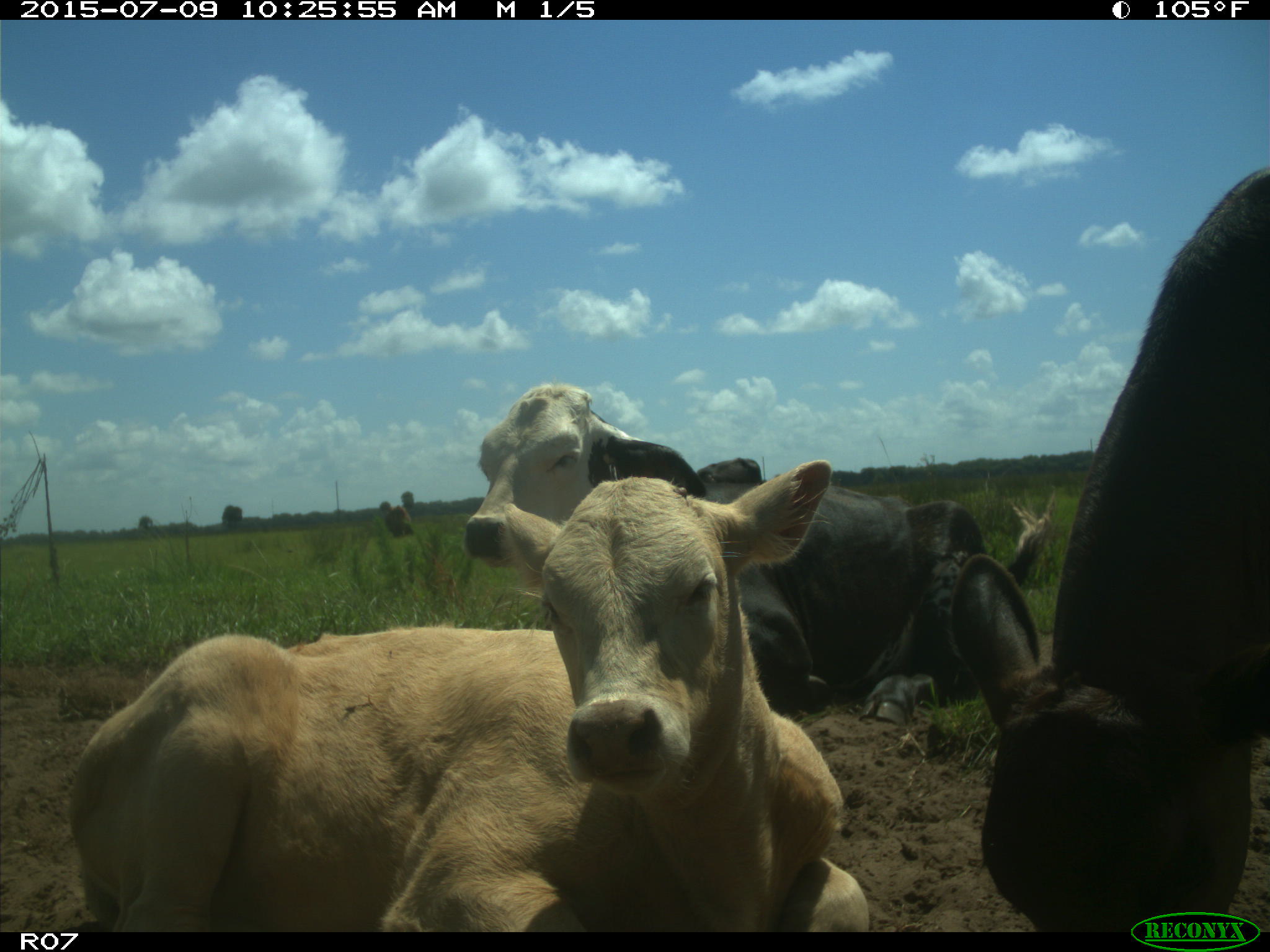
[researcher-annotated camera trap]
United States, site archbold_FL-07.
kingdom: Animalia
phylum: Chordata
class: Mammalia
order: Artiodactyla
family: Bovidae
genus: Bos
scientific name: Bos taurus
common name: domestic cow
Bos taurus (domestic cow).